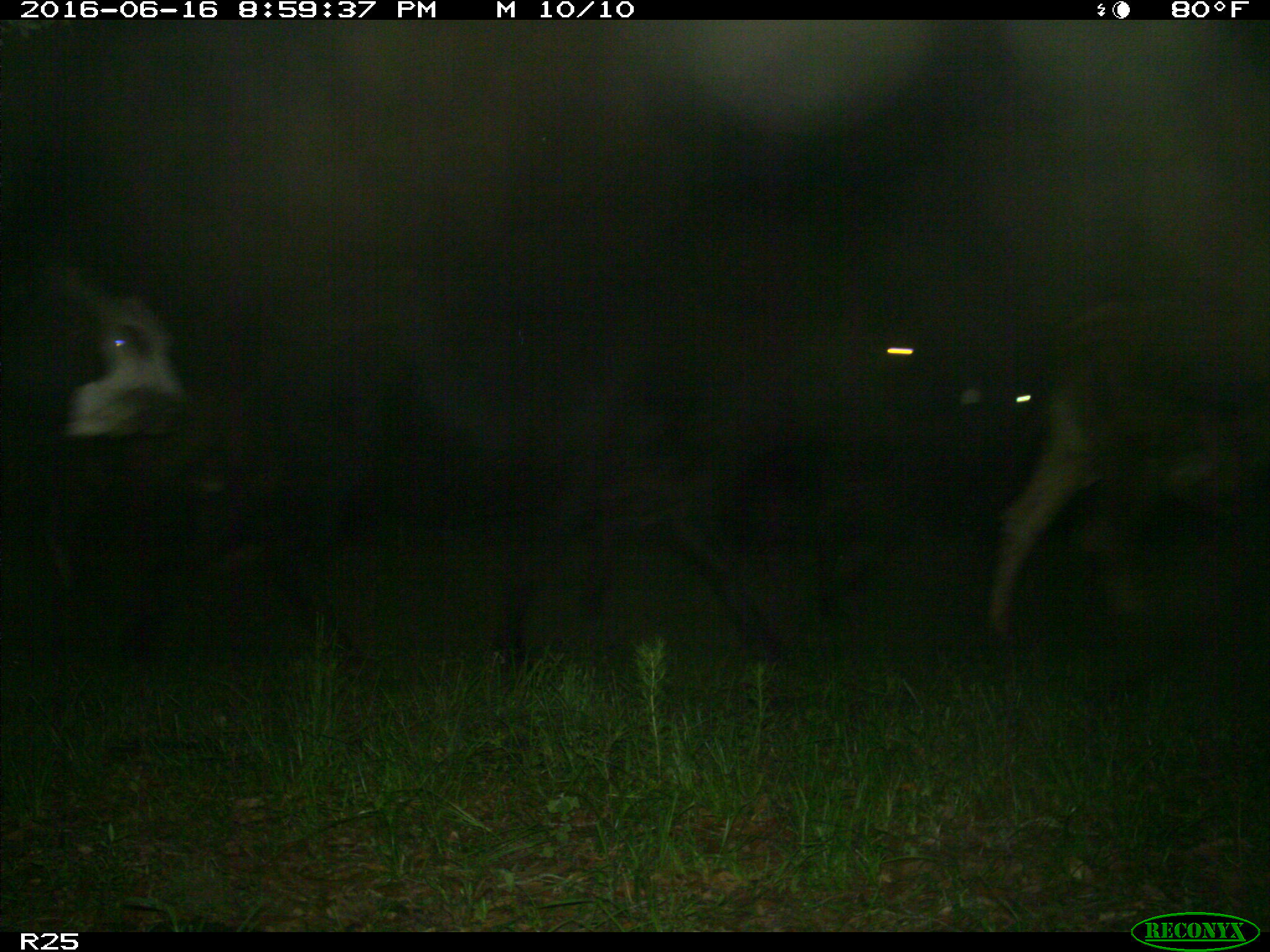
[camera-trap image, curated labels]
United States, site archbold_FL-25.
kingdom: Animalia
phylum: Chordata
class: Mammalia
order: Artiodactyla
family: Bovidae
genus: Bos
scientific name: Bos taurus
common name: domestic cow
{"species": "Bos taurus (domestic cow)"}